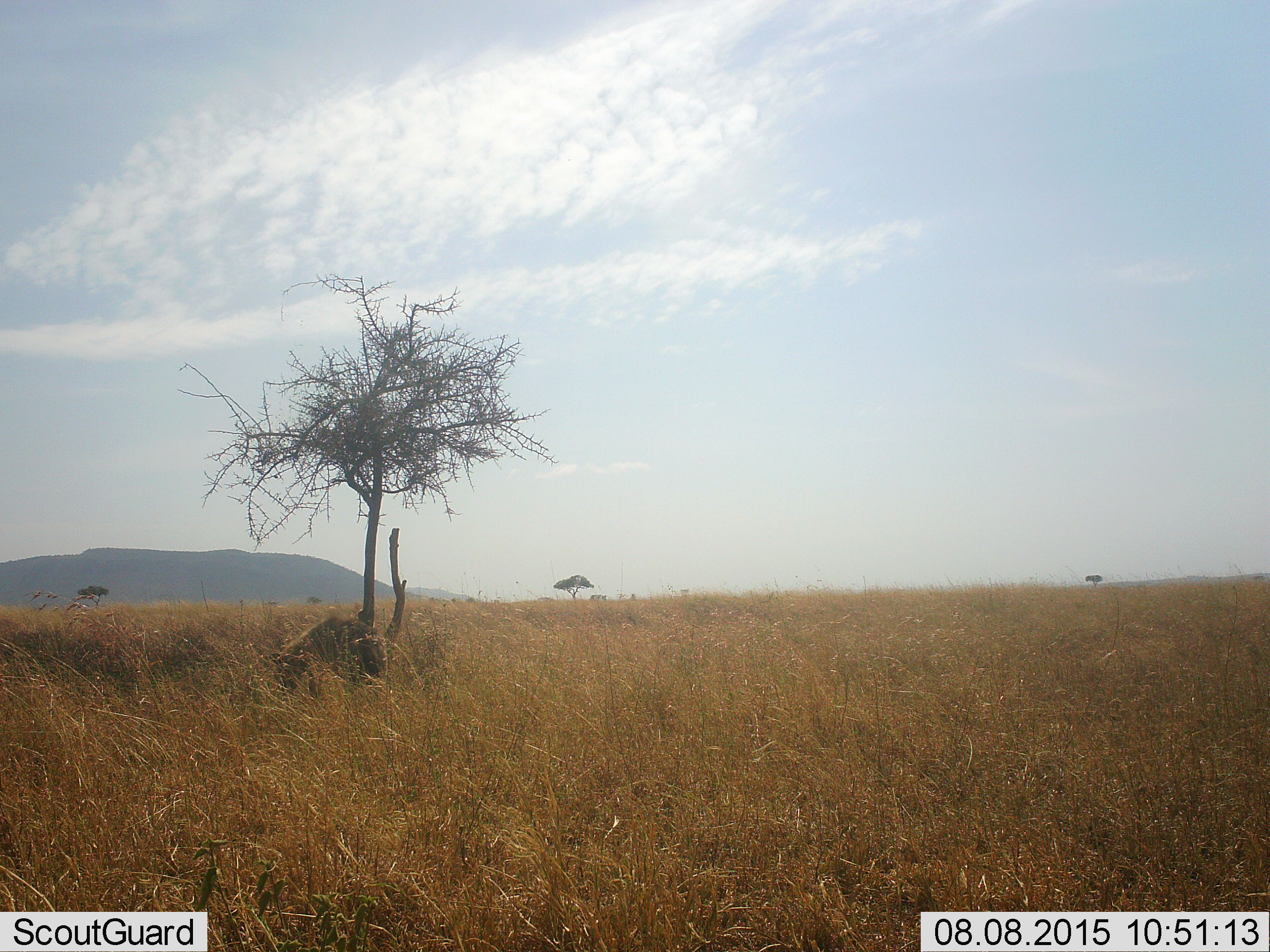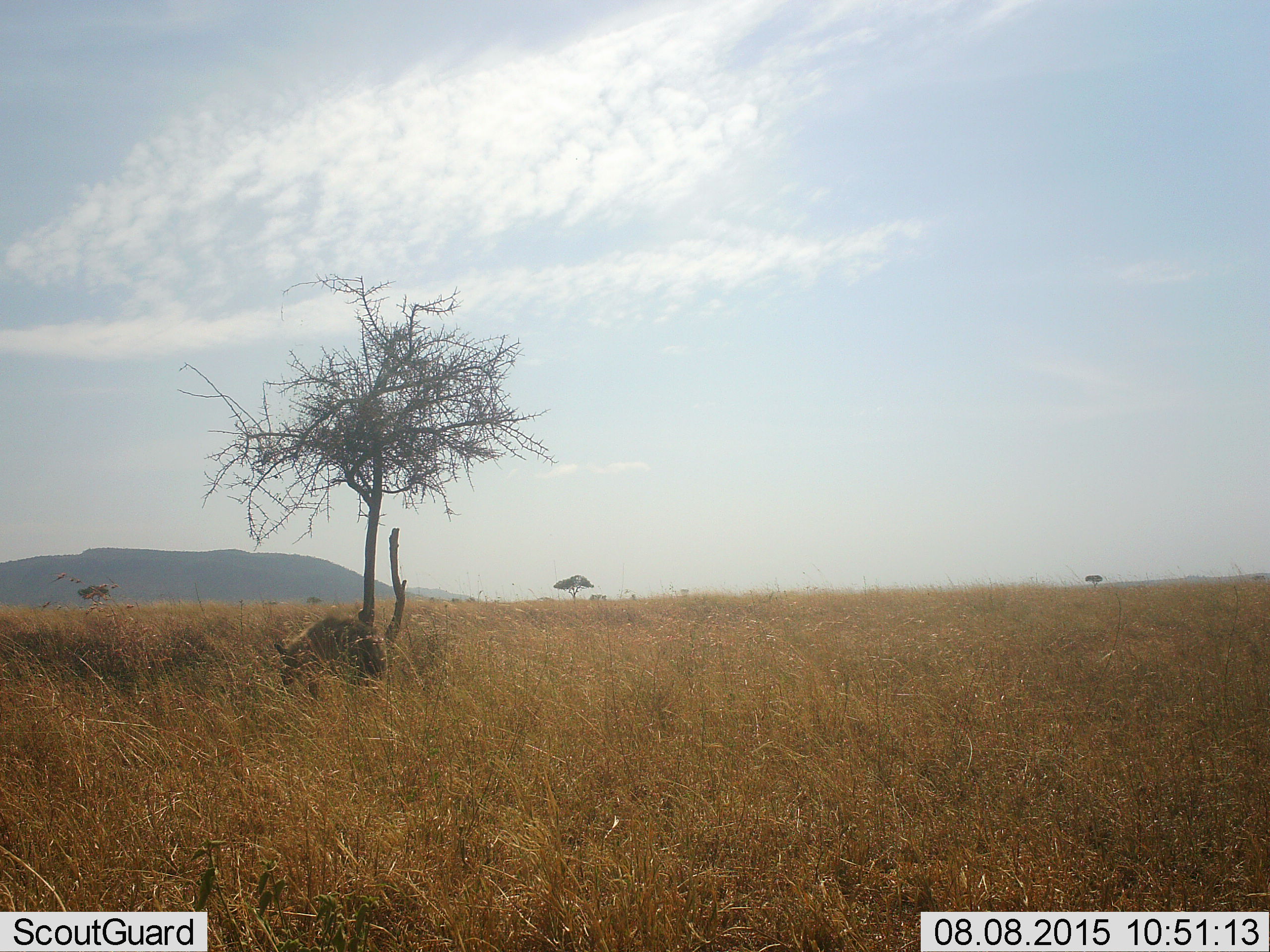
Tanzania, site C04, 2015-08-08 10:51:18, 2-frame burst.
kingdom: Animalia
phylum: Chordata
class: Mammalia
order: Carnivora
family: Hyaenidae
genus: Parahyaena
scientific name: Parahyaena brunnea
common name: brown hyena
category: hyenabrown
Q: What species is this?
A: Hyenabrown (brown hyena) (Parahyaena brunnea).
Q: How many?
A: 1.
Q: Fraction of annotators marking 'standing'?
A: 60%.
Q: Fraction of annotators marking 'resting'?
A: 0%.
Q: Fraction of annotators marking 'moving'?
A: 0%.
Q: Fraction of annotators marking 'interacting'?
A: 0%.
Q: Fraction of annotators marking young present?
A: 0%.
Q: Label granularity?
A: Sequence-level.